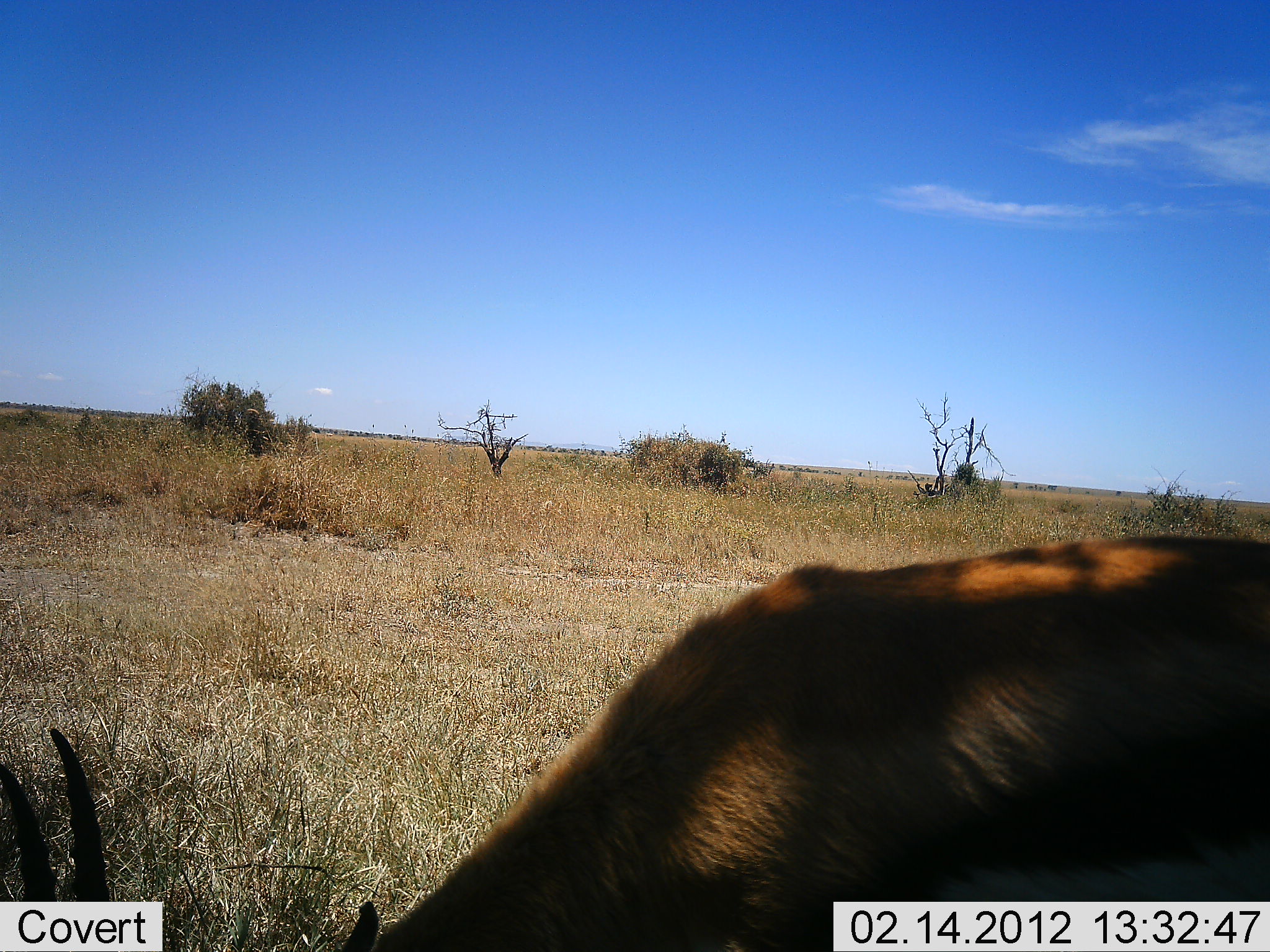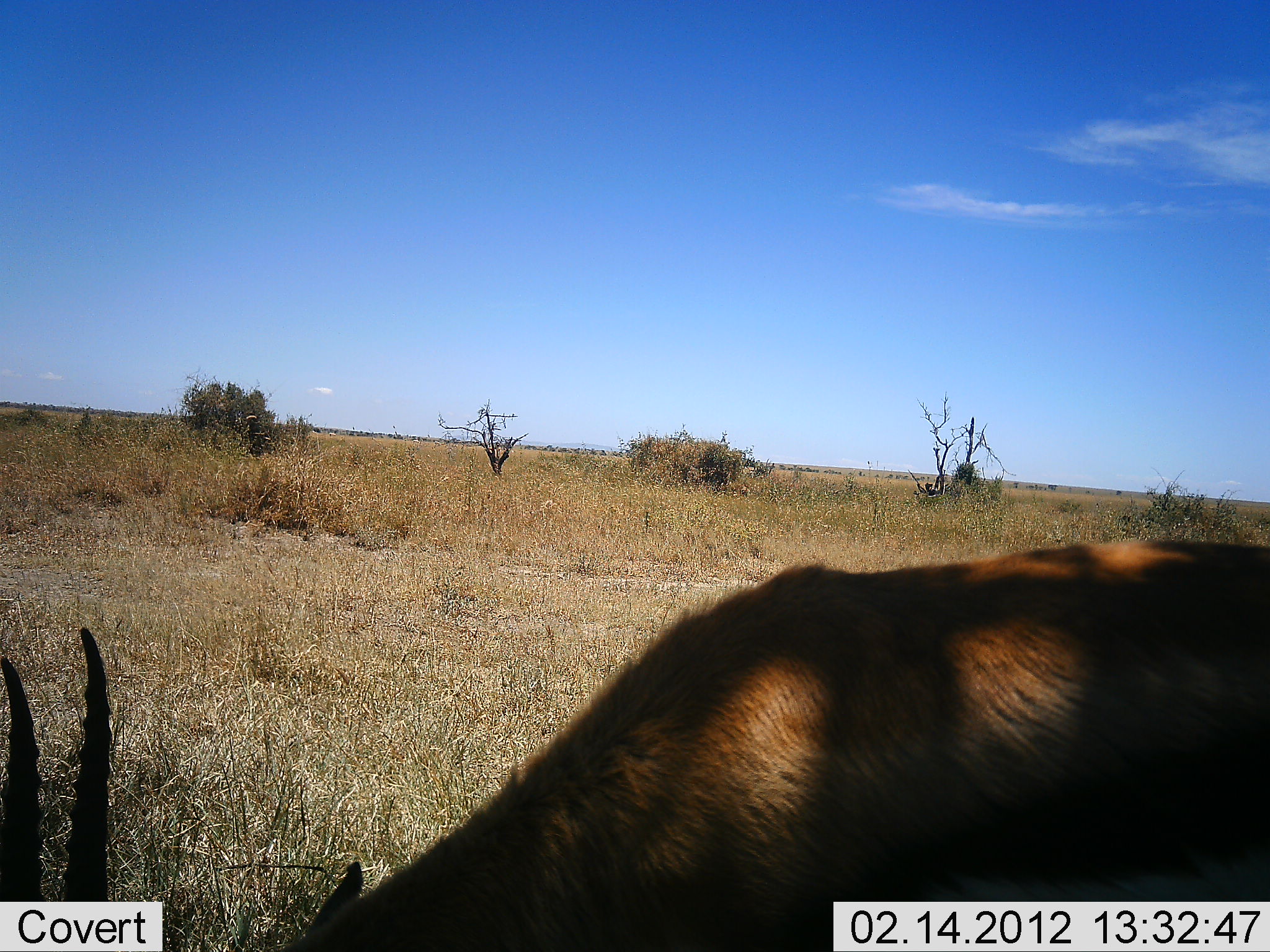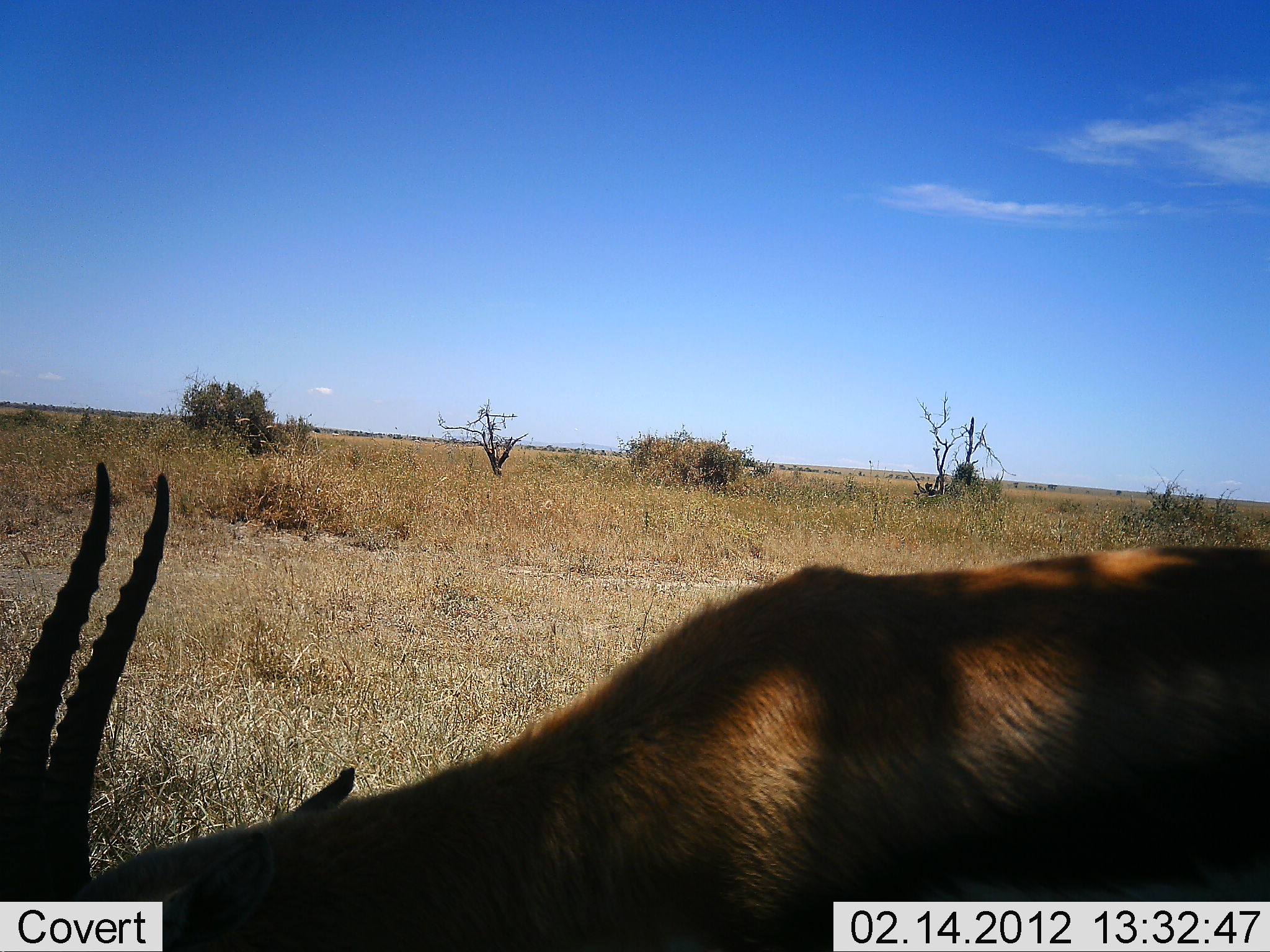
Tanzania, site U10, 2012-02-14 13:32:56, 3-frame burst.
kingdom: Animalia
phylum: Chordata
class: Mammalia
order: Artiodactyla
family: Bovidae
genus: Eudorcas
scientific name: Eudorcas thomsonii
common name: thomson's gazelle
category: gazellethomsons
Gazellethomsons (thomson's gazelle) (Eudorcas thomsonii), count 1. Behavior (volunteer vote fractions): standing 50%, resting 0%, moving 8%, interacting 0%. Young present (vote fraction): 0%. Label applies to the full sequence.